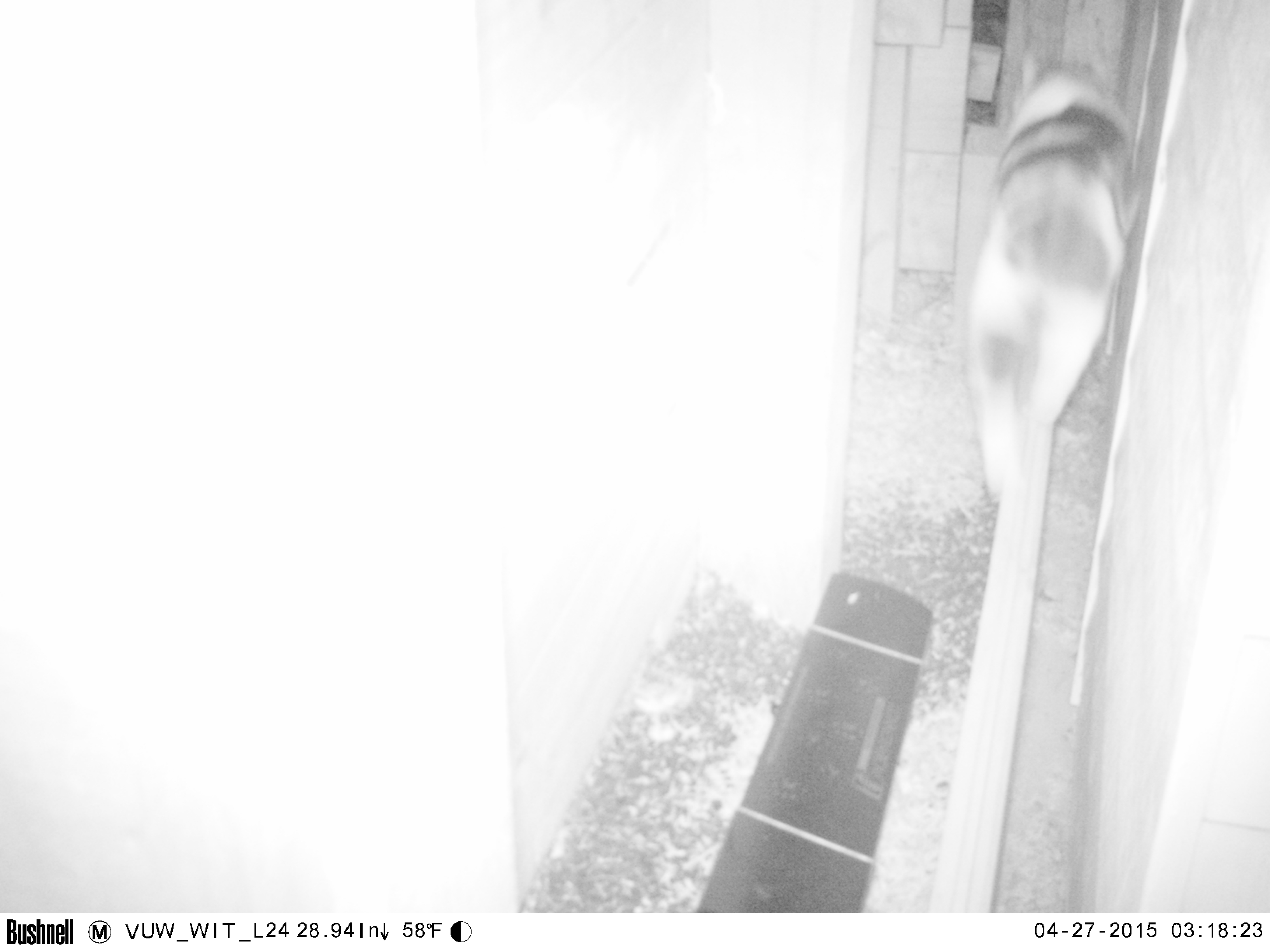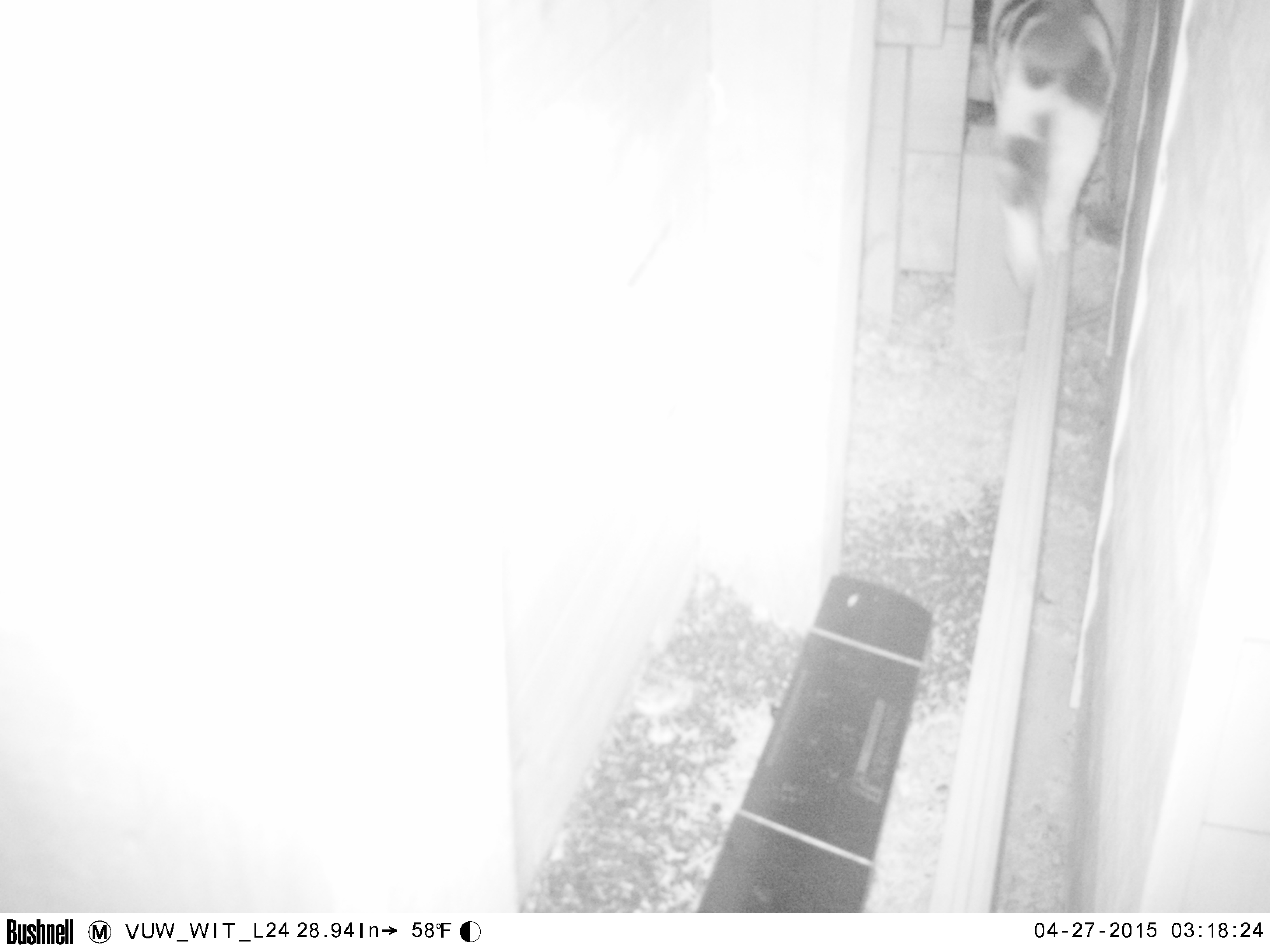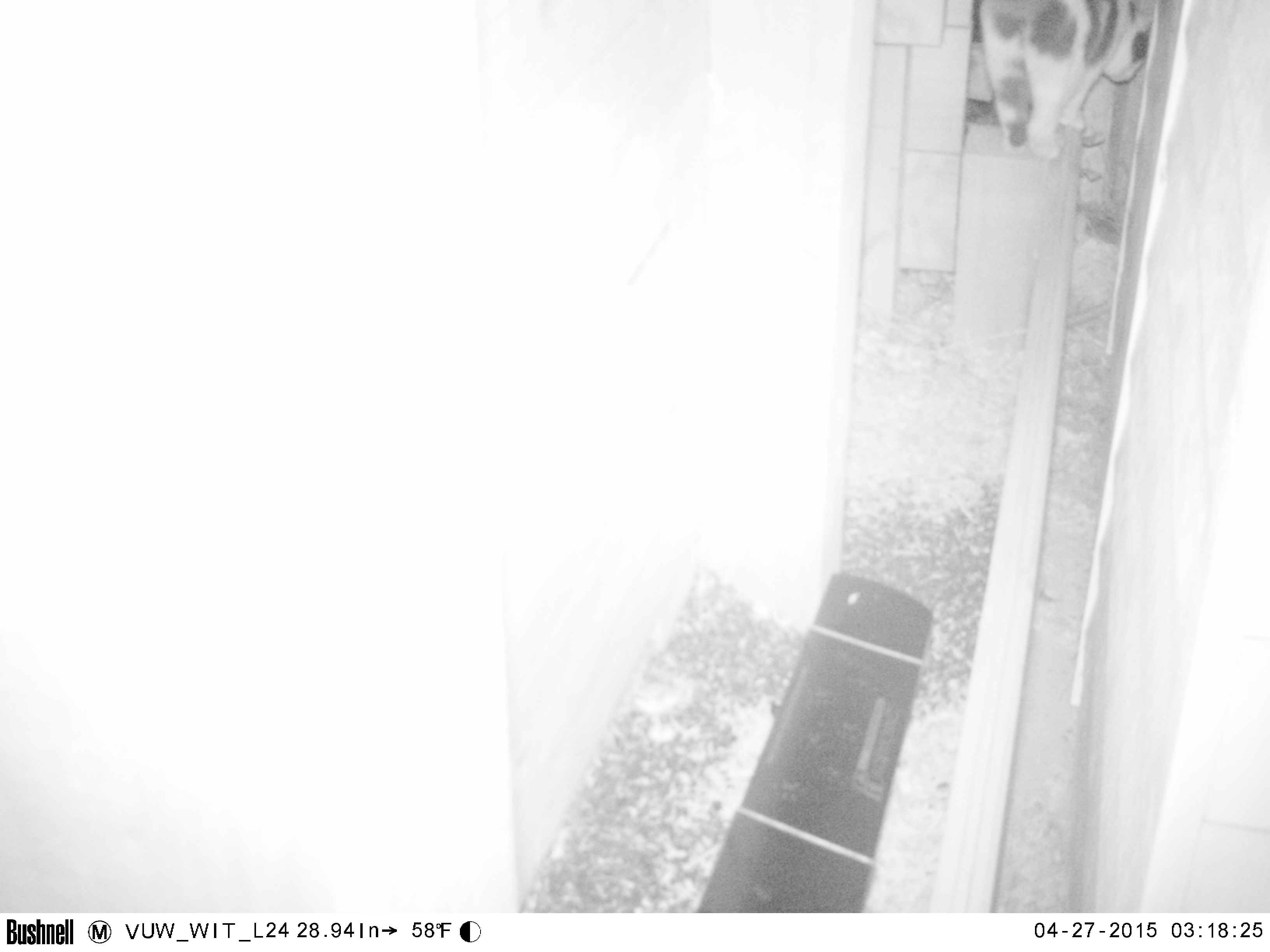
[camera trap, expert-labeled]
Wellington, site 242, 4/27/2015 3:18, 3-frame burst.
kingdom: Animalia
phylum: Chordata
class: Mammalia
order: Carnivora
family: Felidae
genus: Felis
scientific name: Felis catus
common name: cat